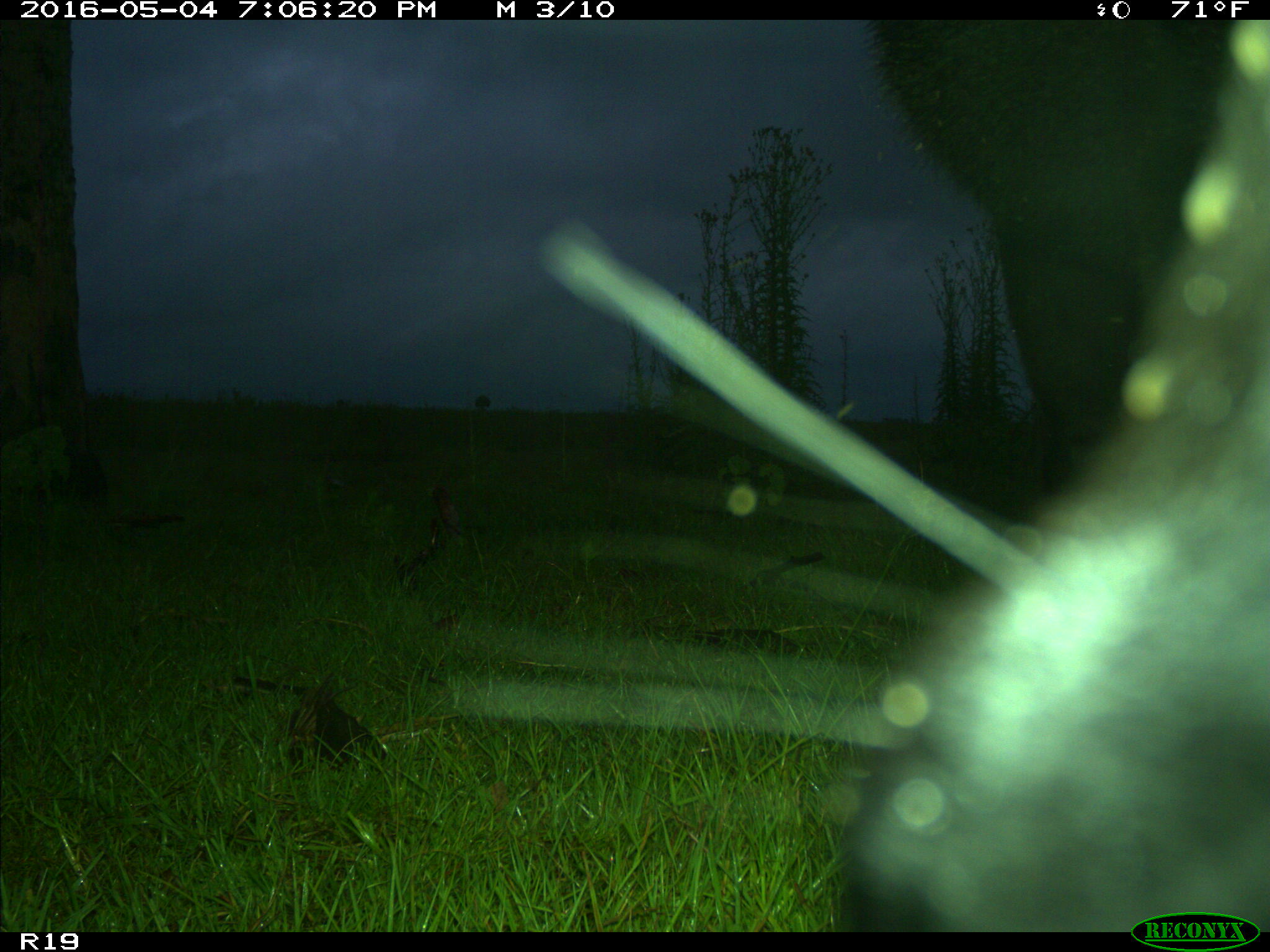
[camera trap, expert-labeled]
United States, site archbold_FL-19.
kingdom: Animalia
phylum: Chordata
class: Mammalia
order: Artiodactyla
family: Bovidae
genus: Bos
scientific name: Bos taurus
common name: domestic cow